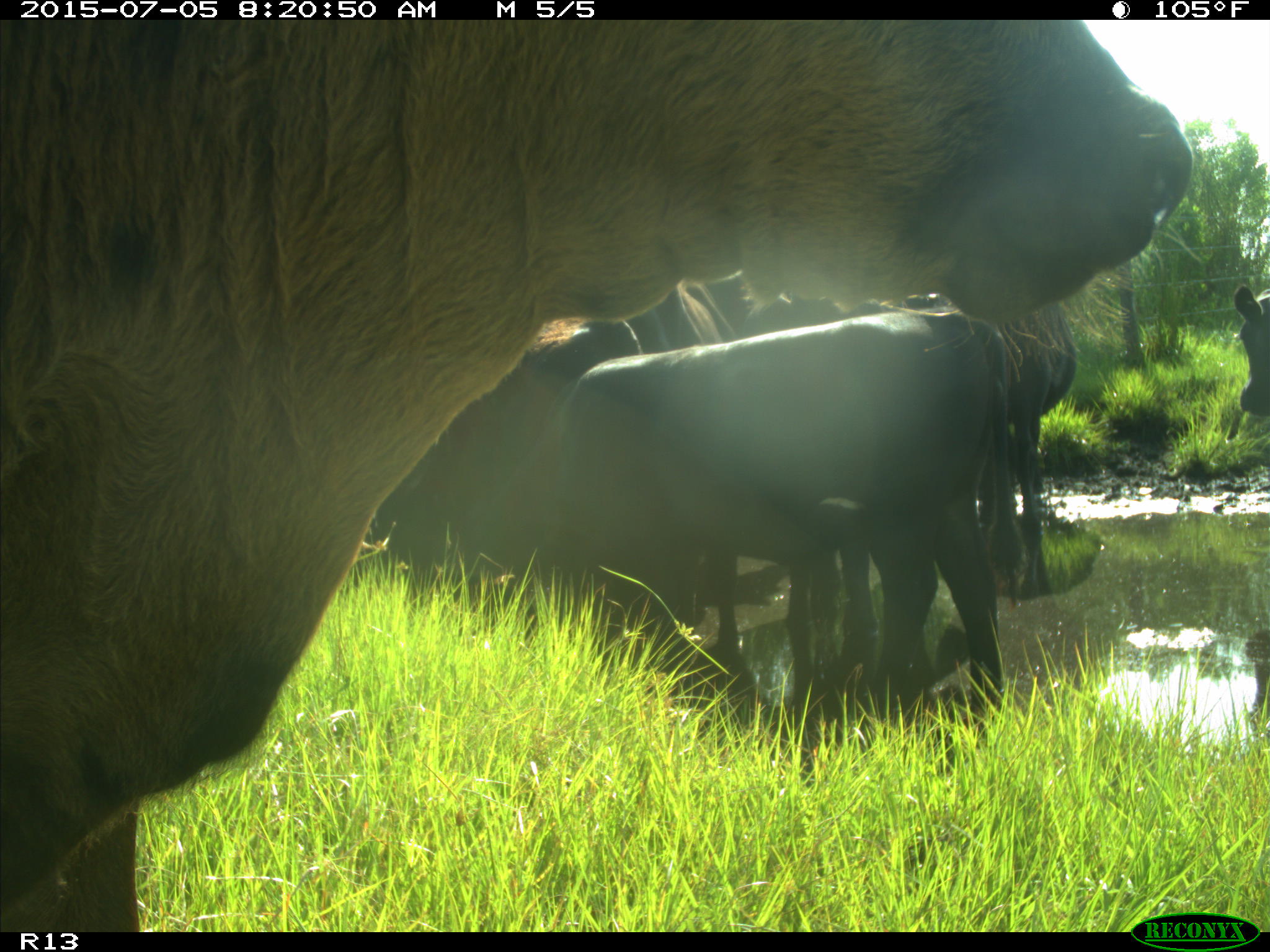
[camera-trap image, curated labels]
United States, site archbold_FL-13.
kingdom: Animalia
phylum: Chordata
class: Mammalia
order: Artiodactyla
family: Bovidae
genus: Bos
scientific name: Bos taurus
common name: domestic cow